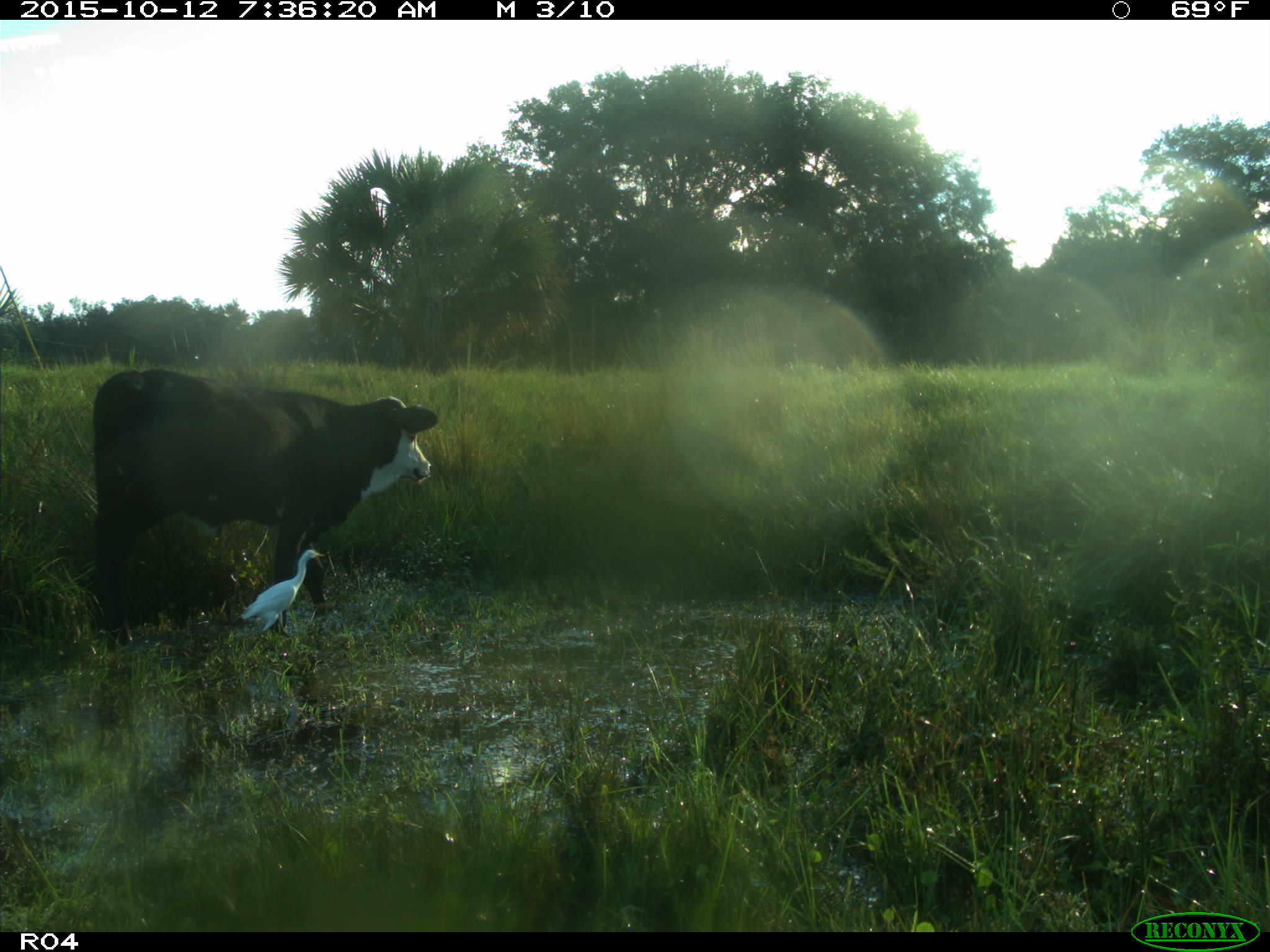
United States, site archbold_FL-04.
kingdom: Animalia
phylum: Chordata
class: Mammalia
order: Artiodactyla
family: Bovidae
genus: Bos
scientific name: Bos taurus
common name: domestic cow